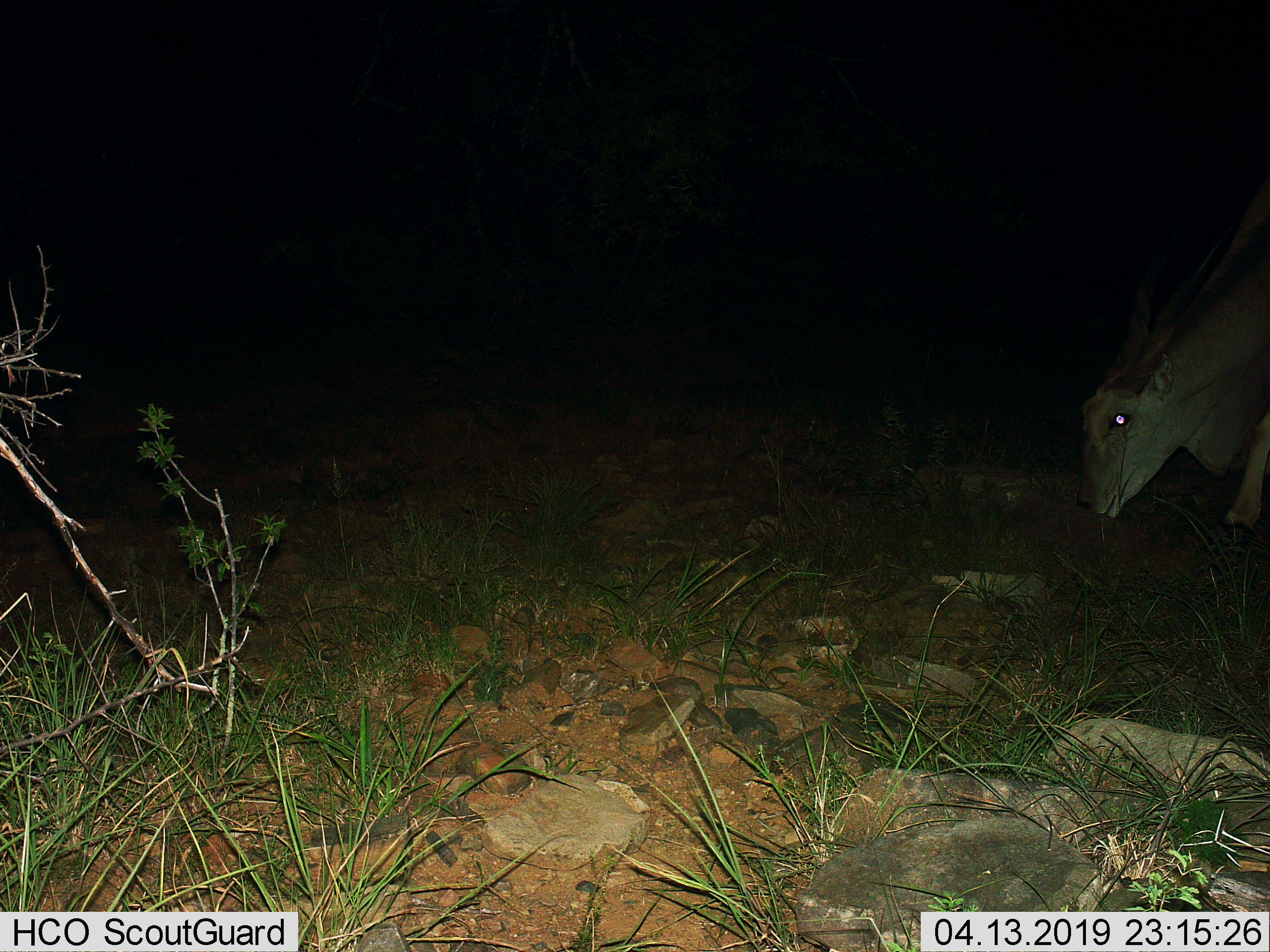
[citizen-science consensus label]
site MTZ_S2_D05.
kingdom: Animalia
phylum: Chordata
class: Mammalia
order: Artiodactyla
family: Bovidae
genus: Tragelaphus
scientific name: Tragelaphus oryx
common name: eland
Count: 1.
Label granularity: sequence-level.